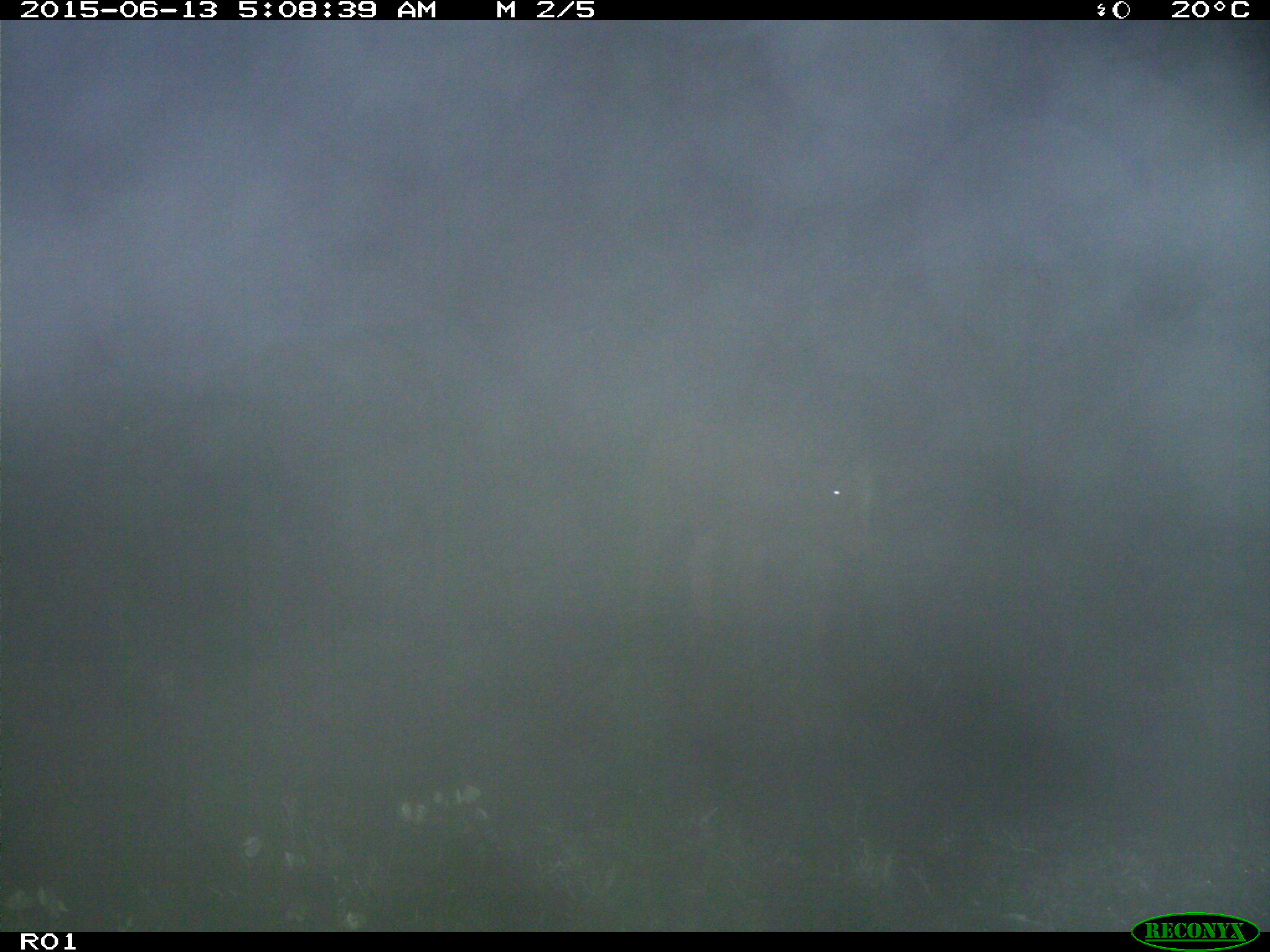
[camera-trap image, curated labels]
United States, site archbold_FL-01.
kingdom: Animalia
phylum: Chordata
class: Mammalia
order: Artiodactyla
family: Bovidae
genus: Bos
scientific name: Bos taurus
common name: domestic cow